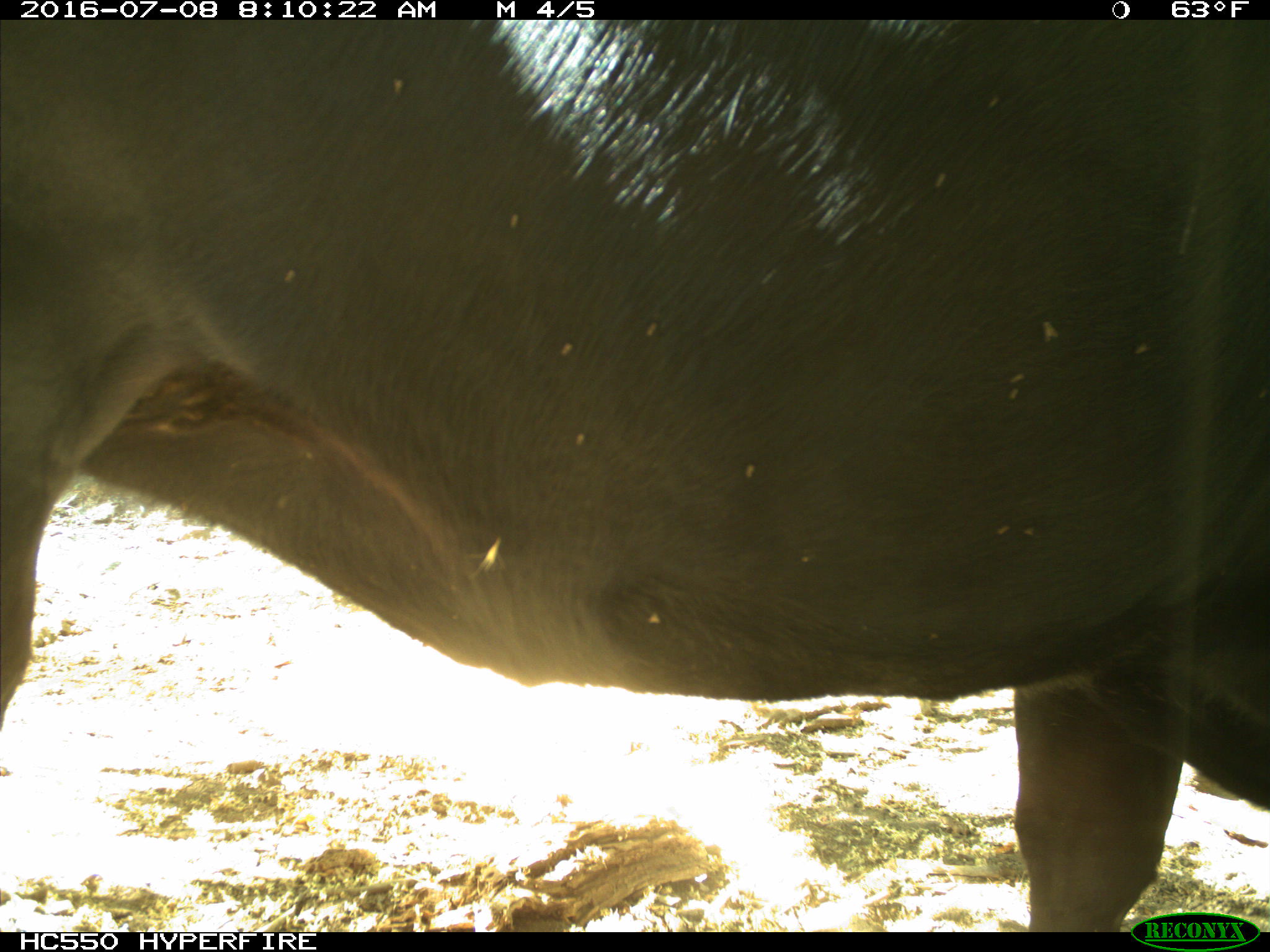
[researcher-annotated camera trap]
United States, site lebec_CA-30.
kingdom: Animalia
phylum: Chordata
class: Mammalia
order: Artiodactyla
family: Bovidae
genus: Bos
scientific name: Bos taurus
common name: domestic cow